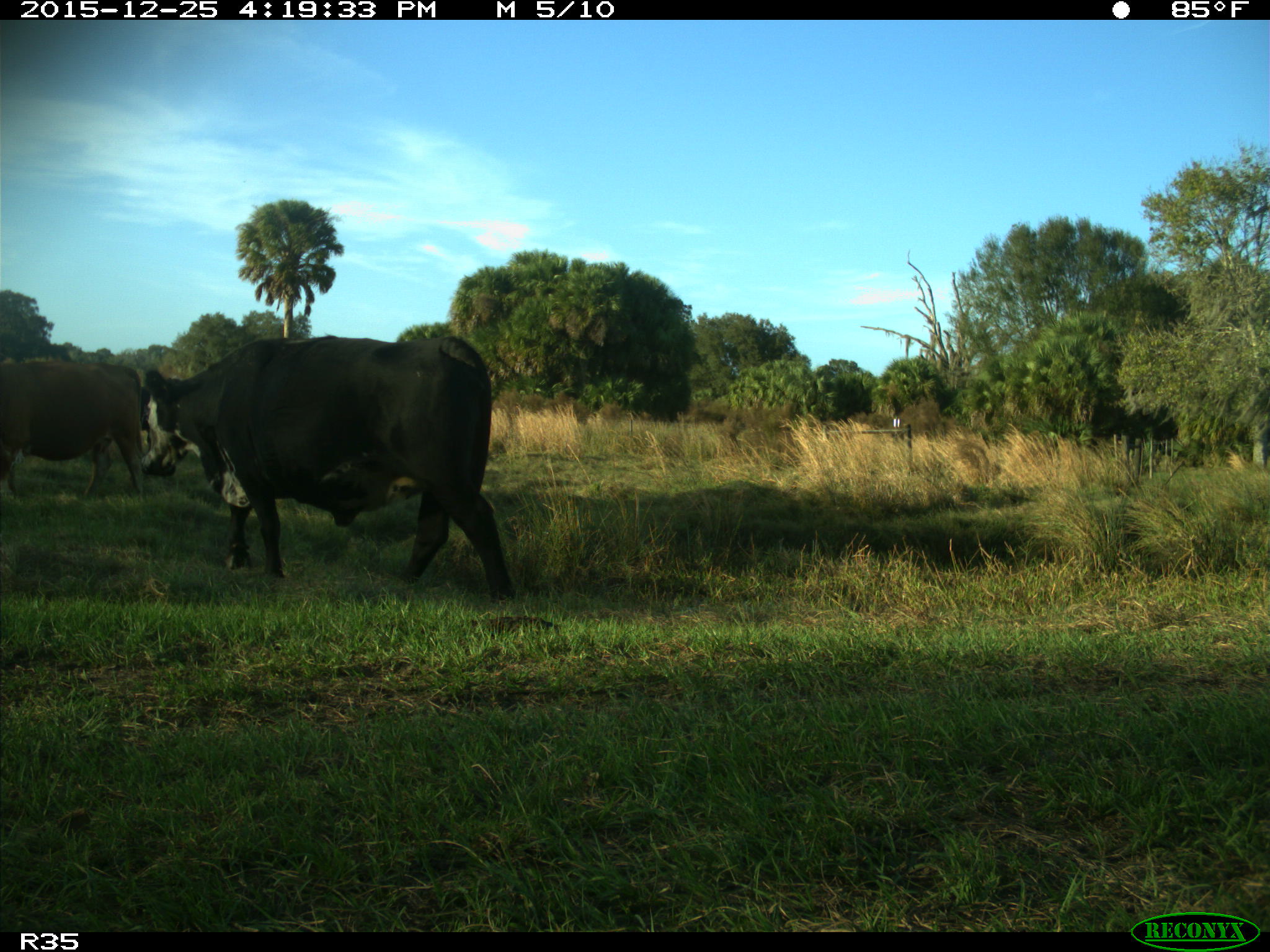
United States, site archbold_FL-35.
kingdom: Animalia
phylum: Chordata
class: Mammalia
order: Artiodactyla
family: Bovidae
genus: Bos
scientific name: Bos taurus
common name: domestic cow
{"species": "Bos taurus (domestic cow)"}